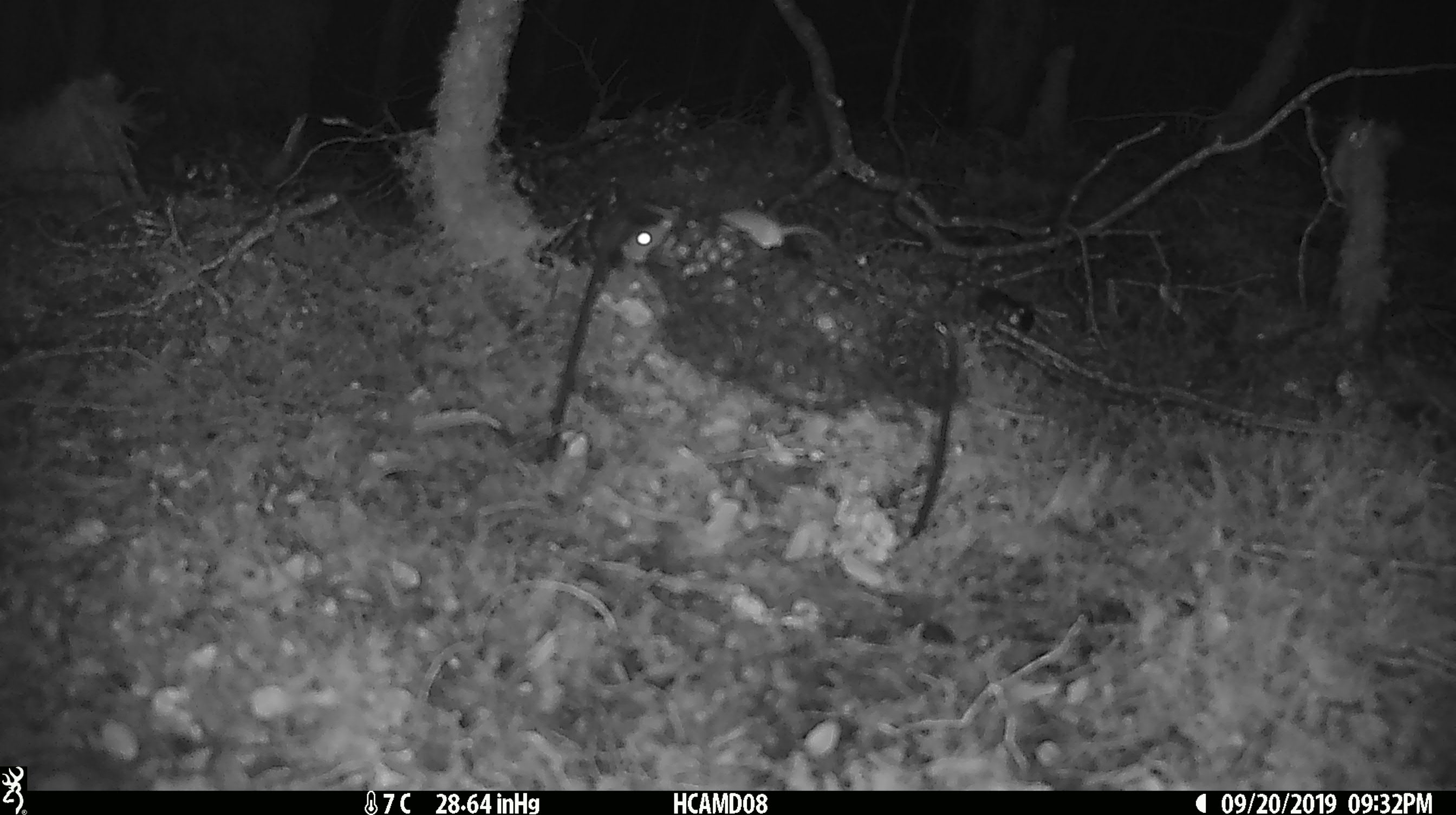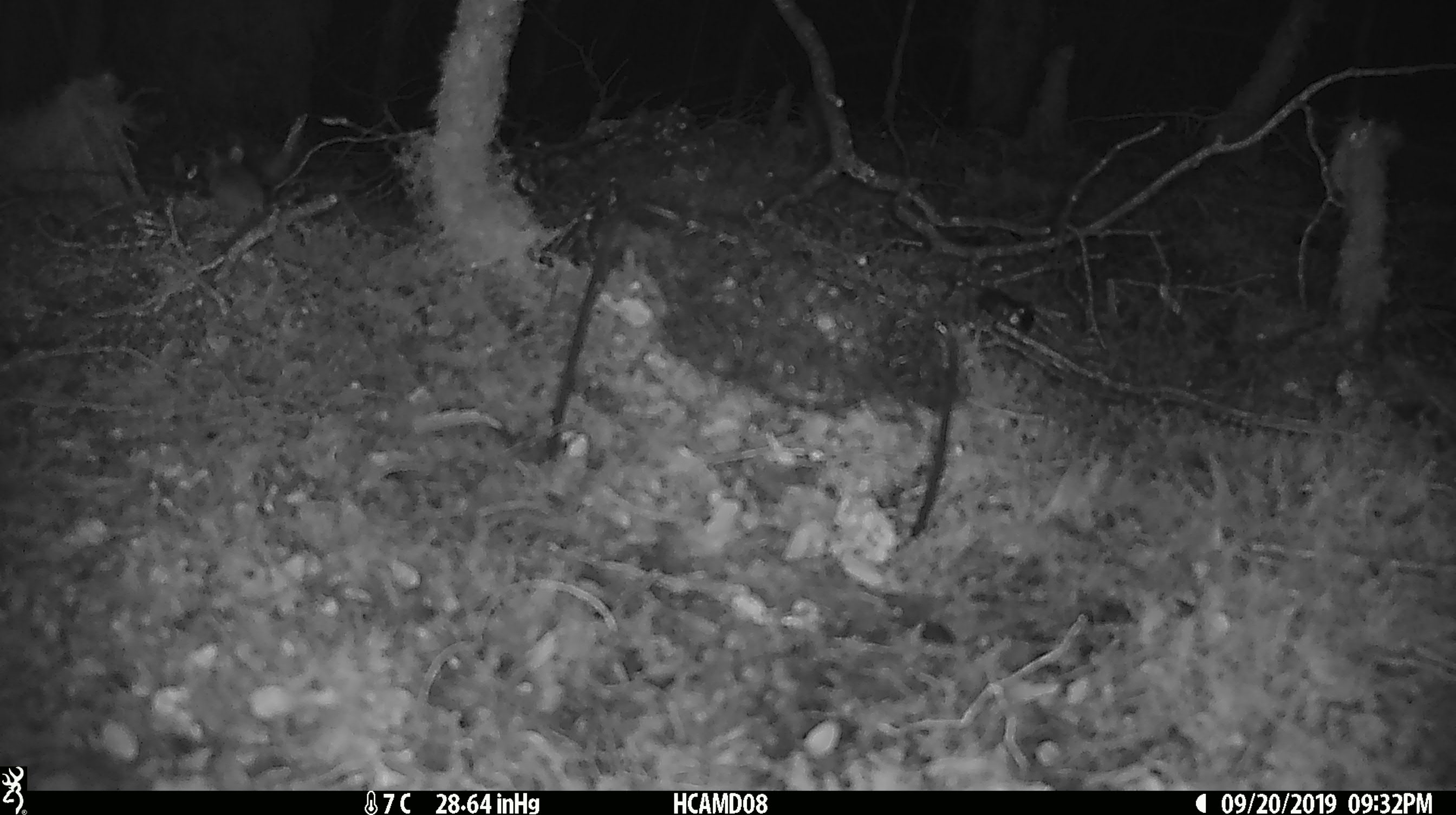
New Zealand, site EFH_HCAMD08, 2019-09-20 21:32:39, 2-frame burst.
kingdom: Animalia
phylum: Chordata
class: Mammalia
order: Rodentia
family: Muridae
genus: Mus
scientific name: Mus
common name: mouse